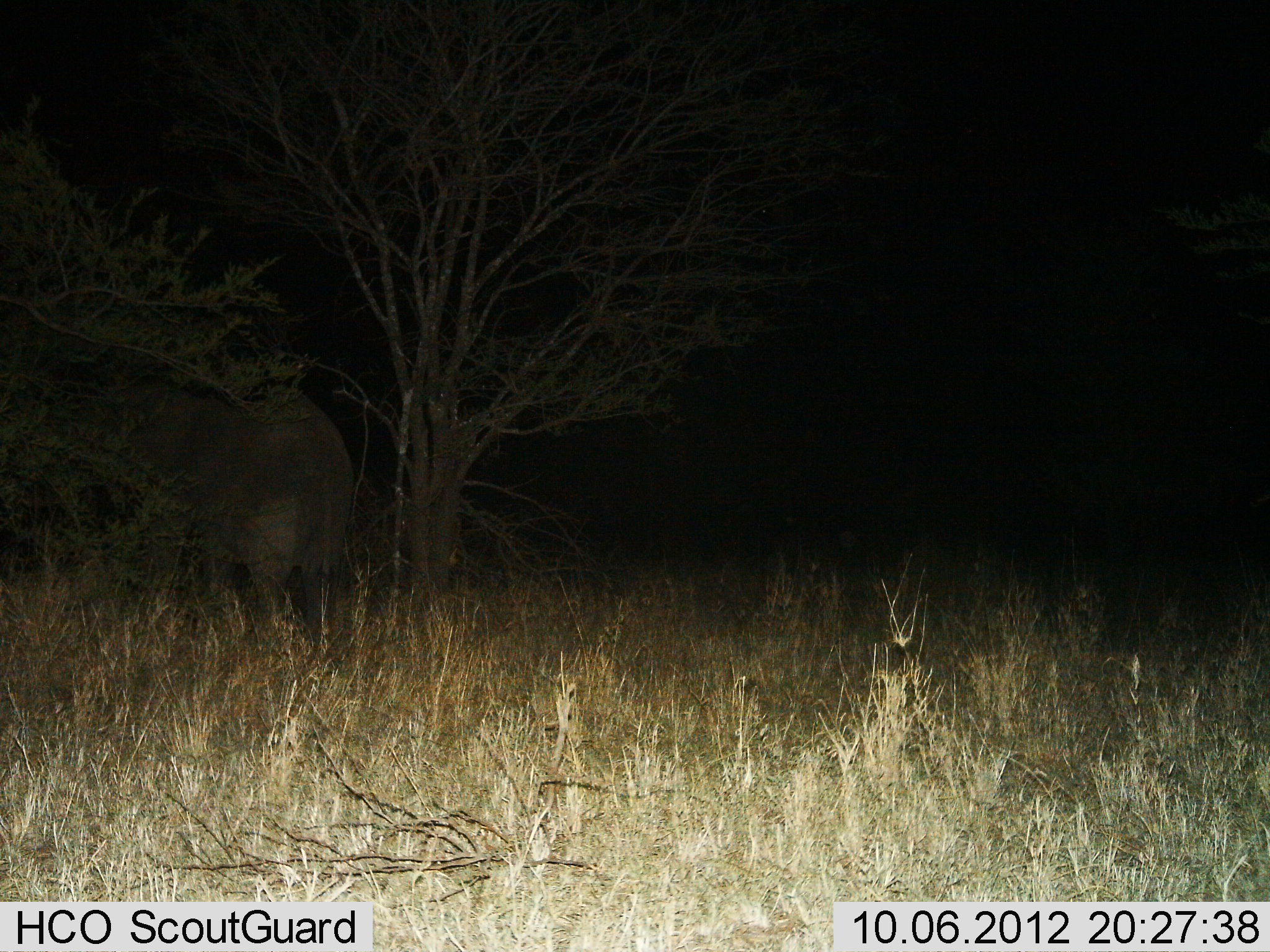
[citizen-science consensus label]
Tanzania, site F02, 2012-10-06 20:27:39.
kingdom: Animalia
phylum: Chordata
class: Mammalia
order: Proboscidea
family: Elephantidae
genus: Loxodonta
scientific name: Loxodonta africana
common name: african bush elephant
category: elephant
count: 1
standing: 80%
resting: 0%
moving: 10%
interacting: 0%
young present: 0%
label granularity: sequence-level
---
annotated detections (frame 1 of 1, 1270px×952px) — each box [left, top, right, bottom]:
animal: [50, 369, 354, 668]